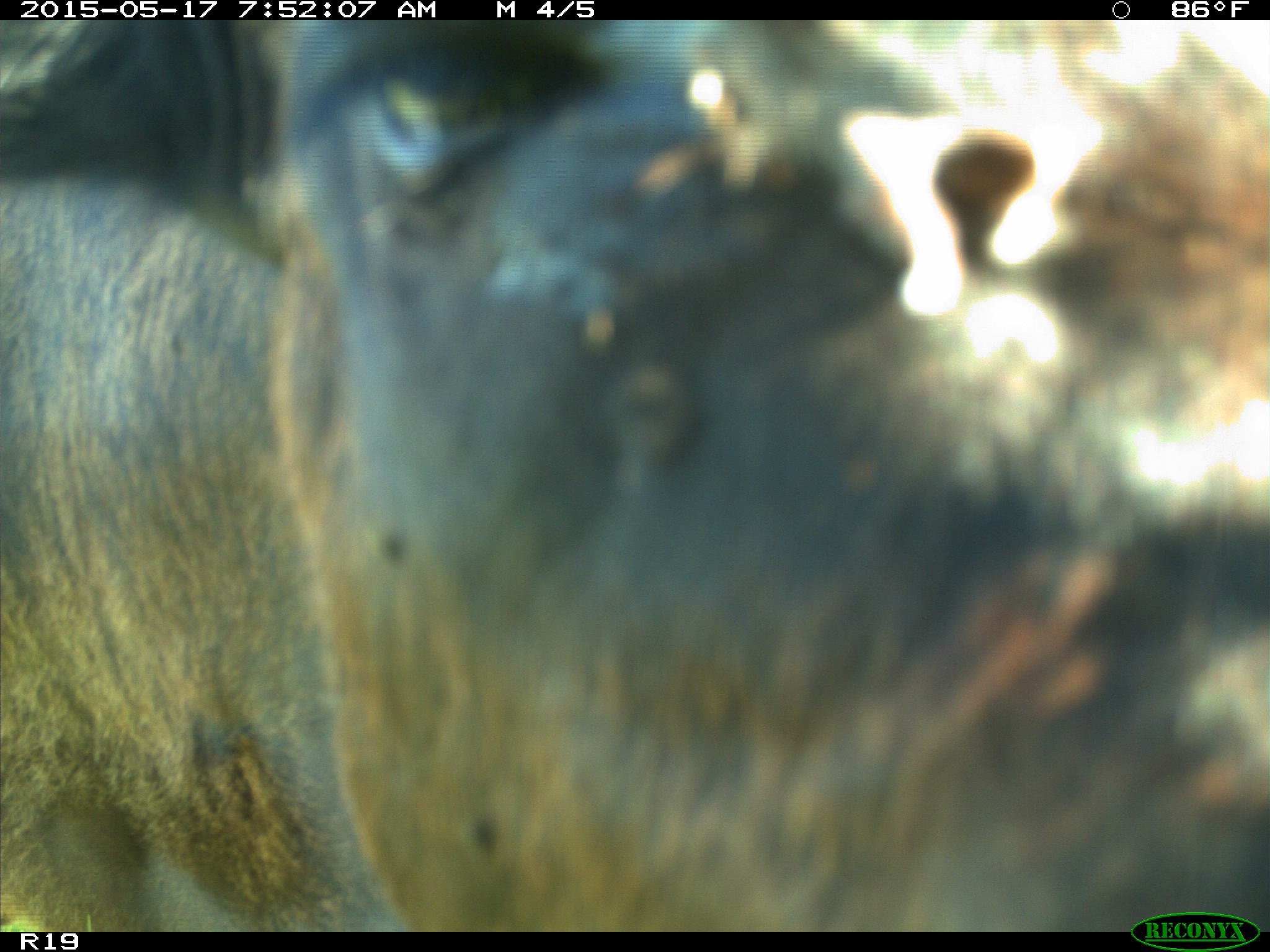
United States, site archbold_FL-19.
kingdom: Animalia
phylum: Chordata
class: Mammalia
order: Artiodactyla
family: Bovidae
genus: Bos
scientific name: Bos taurus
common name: domestic cow